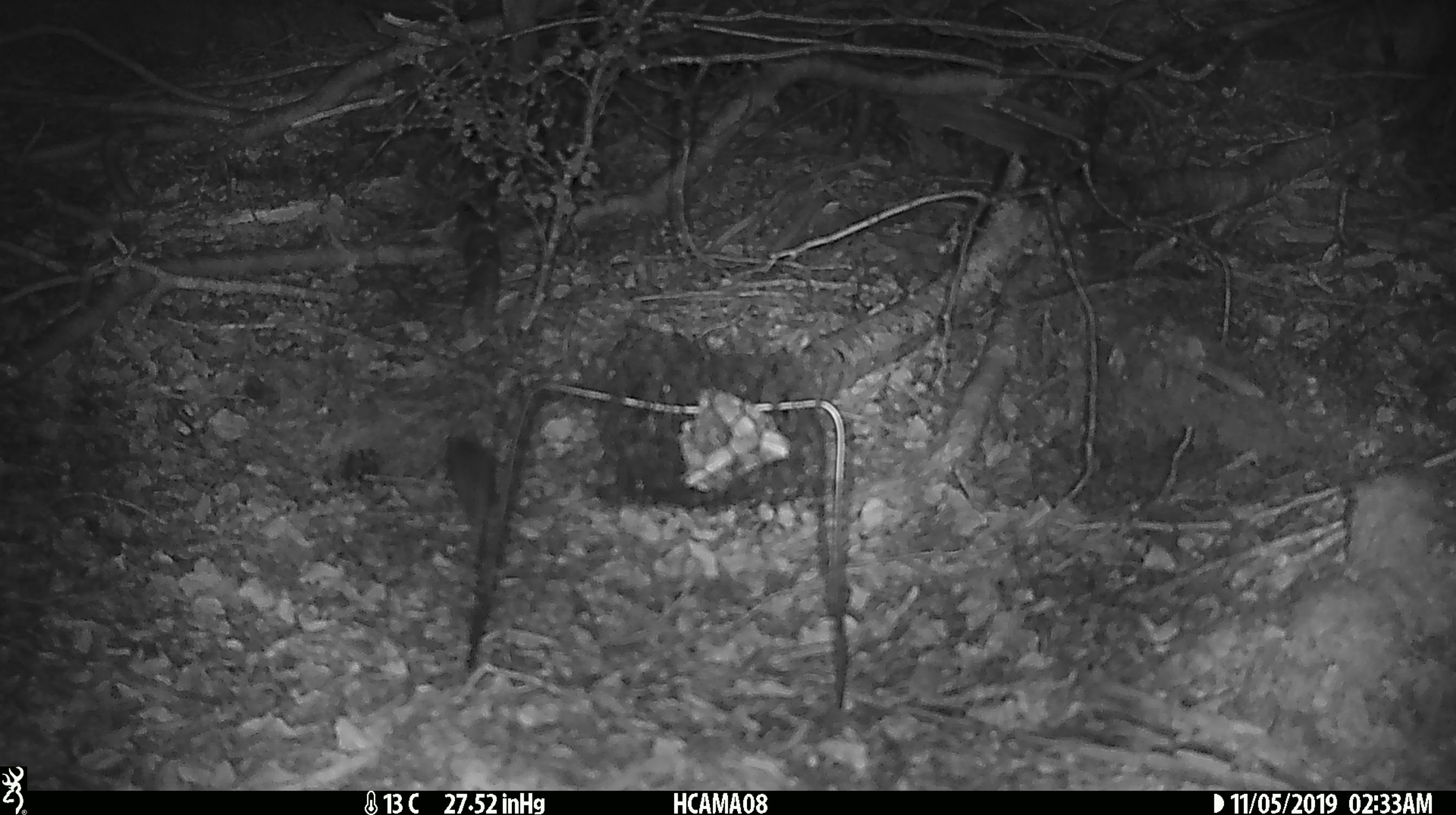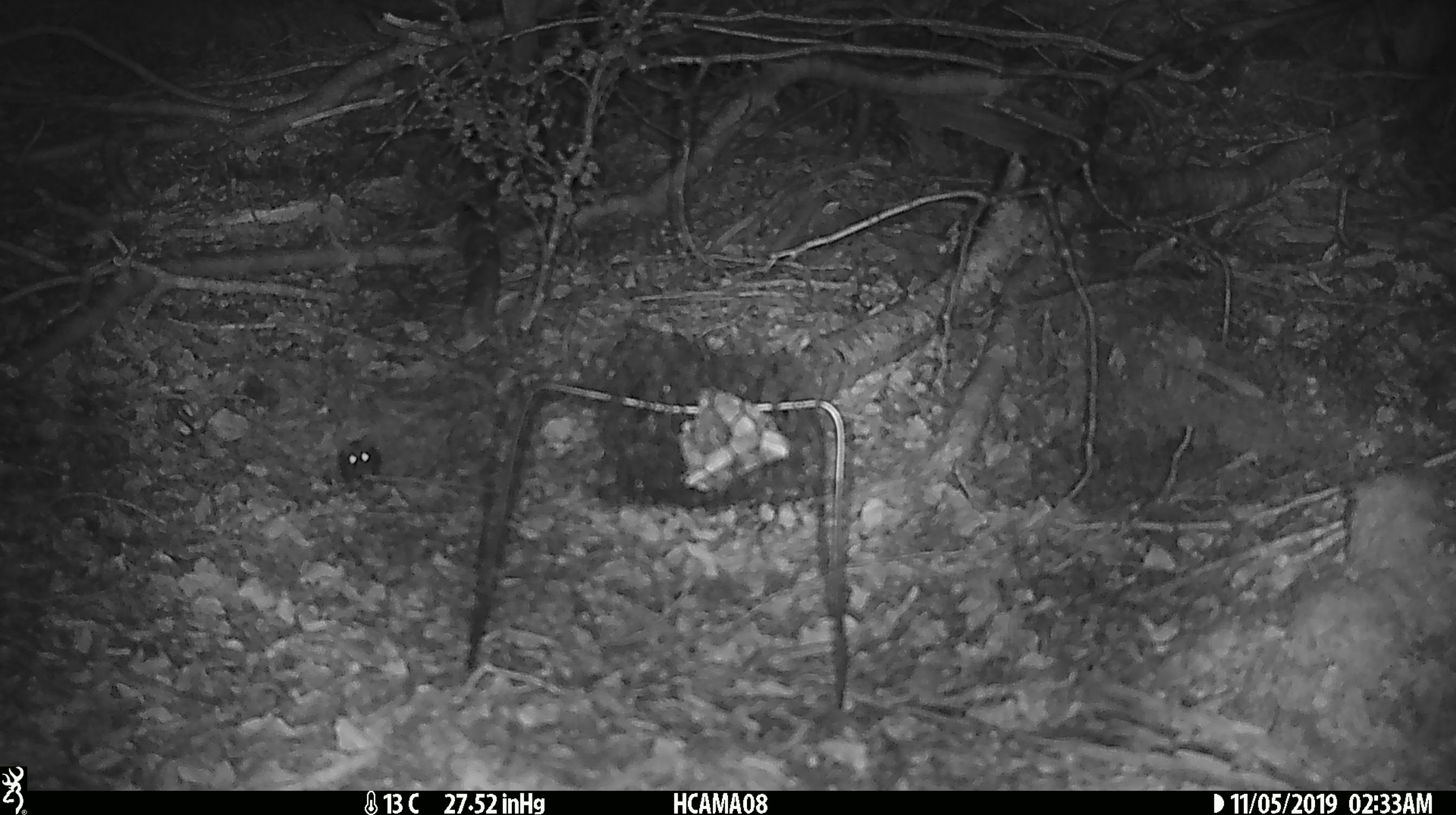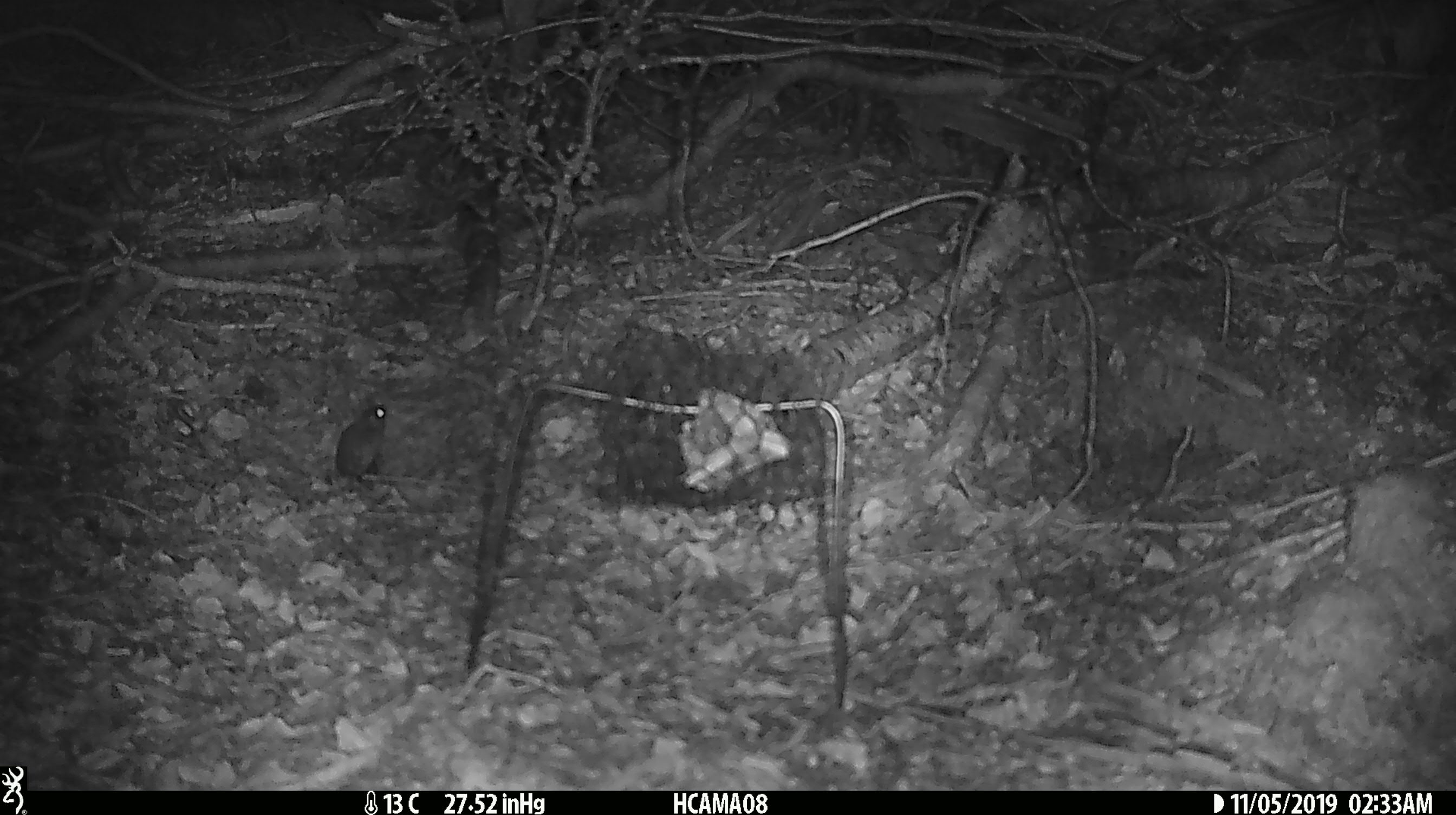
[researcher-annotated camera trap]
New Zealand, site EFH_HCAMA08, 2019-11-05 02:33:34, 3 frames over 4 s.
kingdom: Animalia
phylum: Chordata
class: Mammalia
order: Rodentia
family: Muridae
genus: Mus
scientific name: Mus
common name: mouse